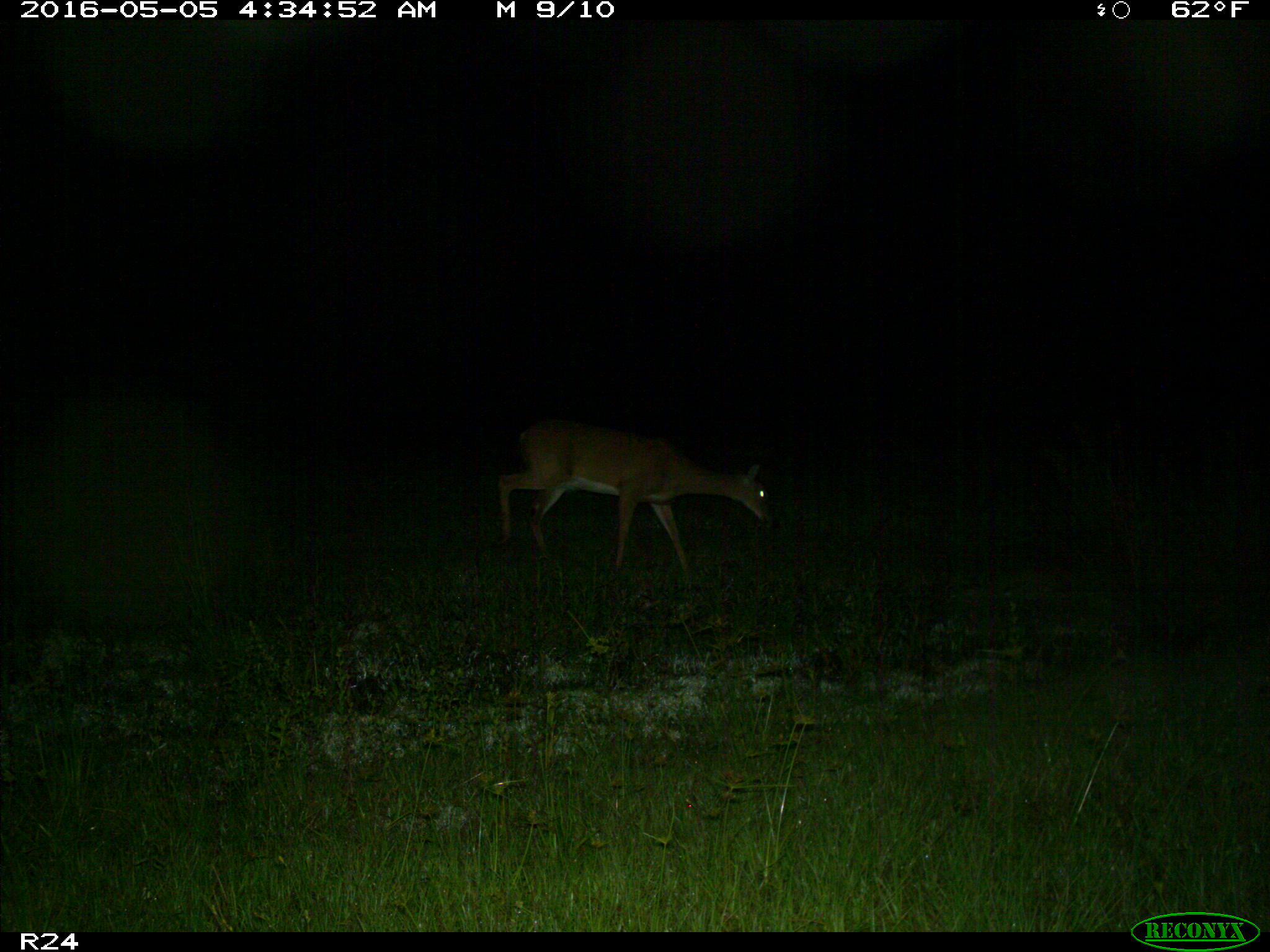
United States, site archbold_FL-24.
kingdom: Animalia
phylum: Chordata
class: Mammalia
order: Artiodactyla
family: Cervidae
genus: Odocoileus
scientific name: Odocoileus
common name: deer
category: unidentified deer